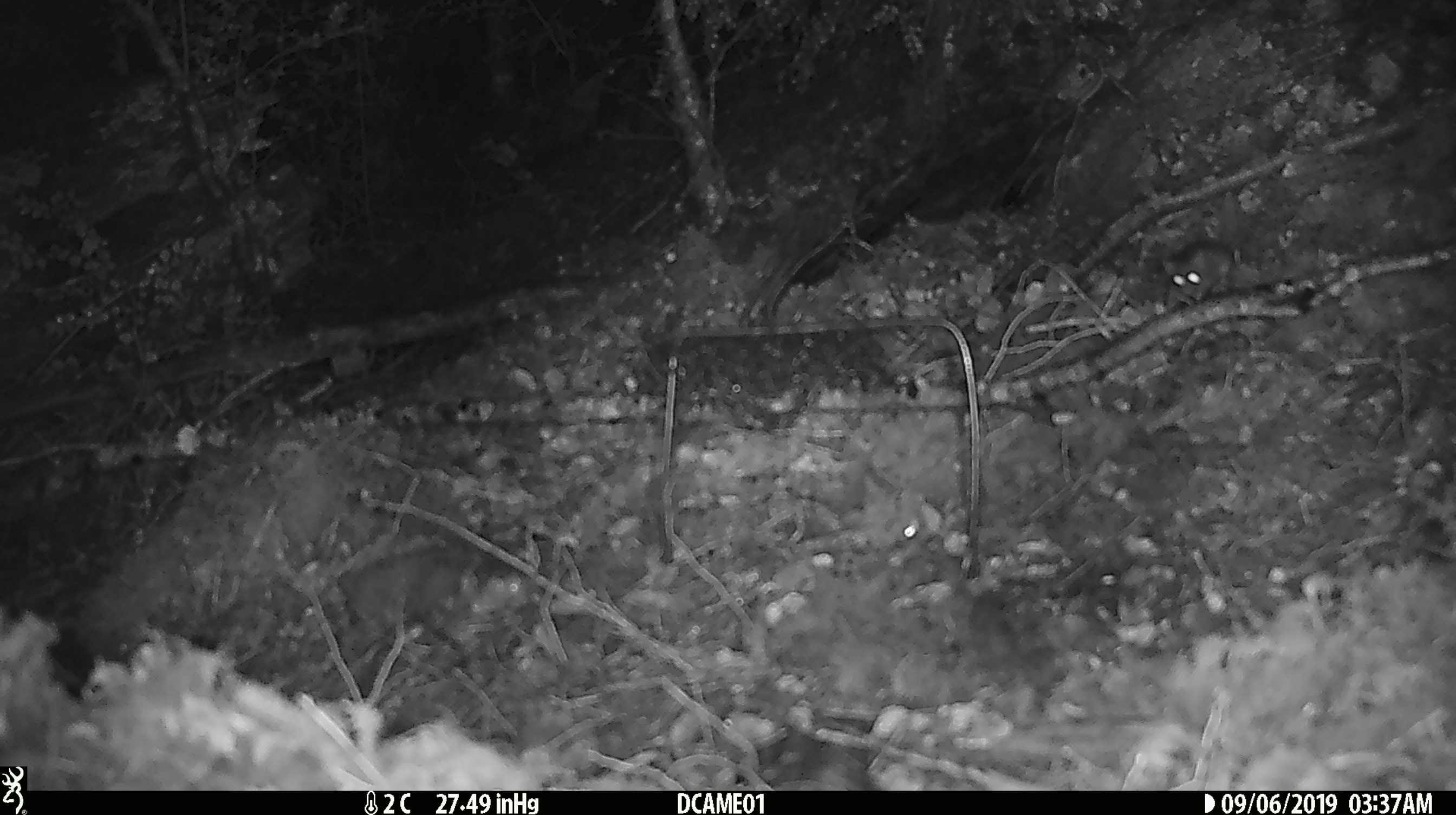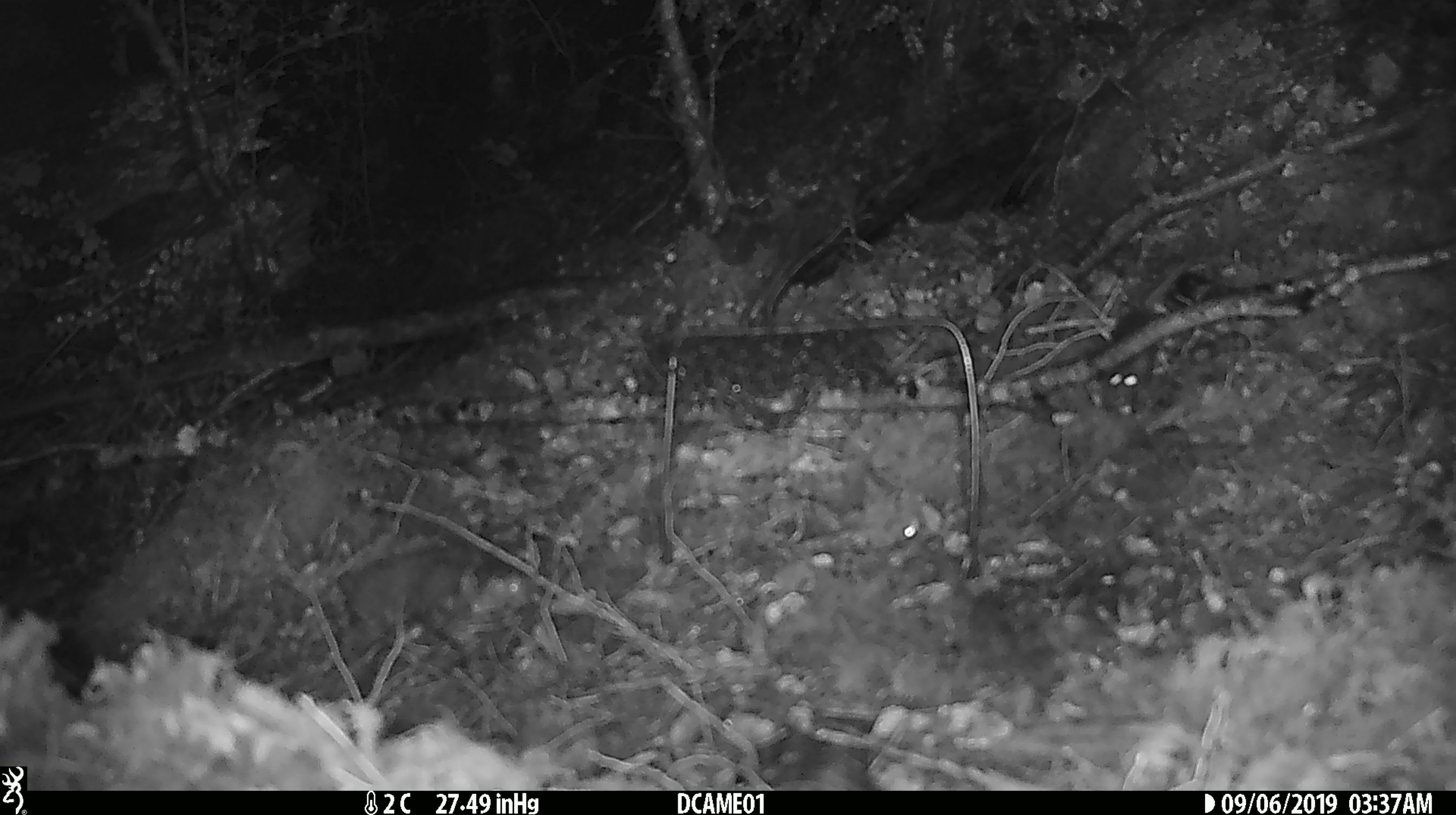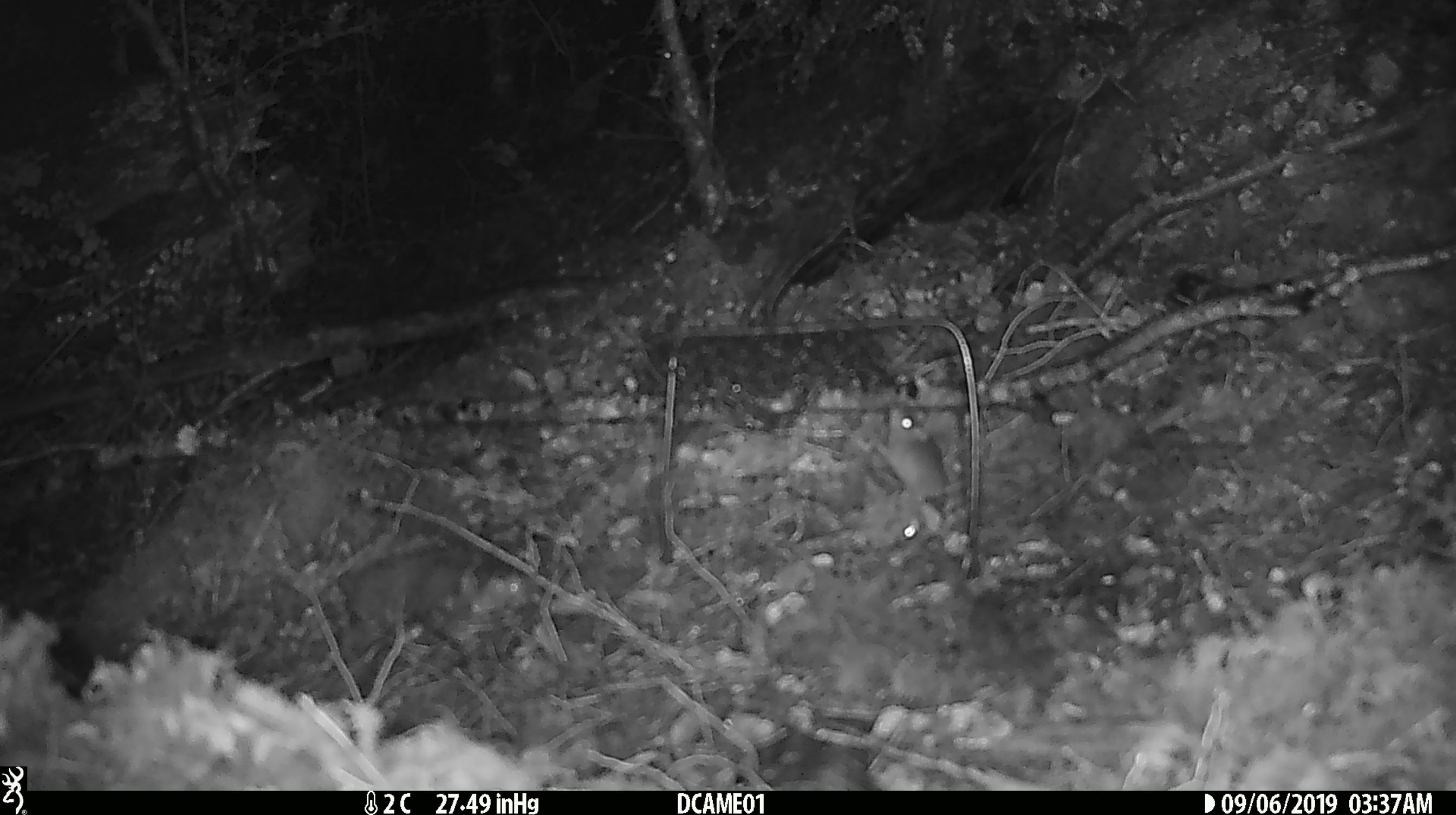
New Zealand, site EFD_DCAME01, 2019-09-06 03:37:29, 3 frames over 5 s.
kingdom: Animalia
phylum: Chordata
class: Mammalia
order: Rodentia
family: Muridae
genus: Mus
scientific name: Mus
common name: mouse